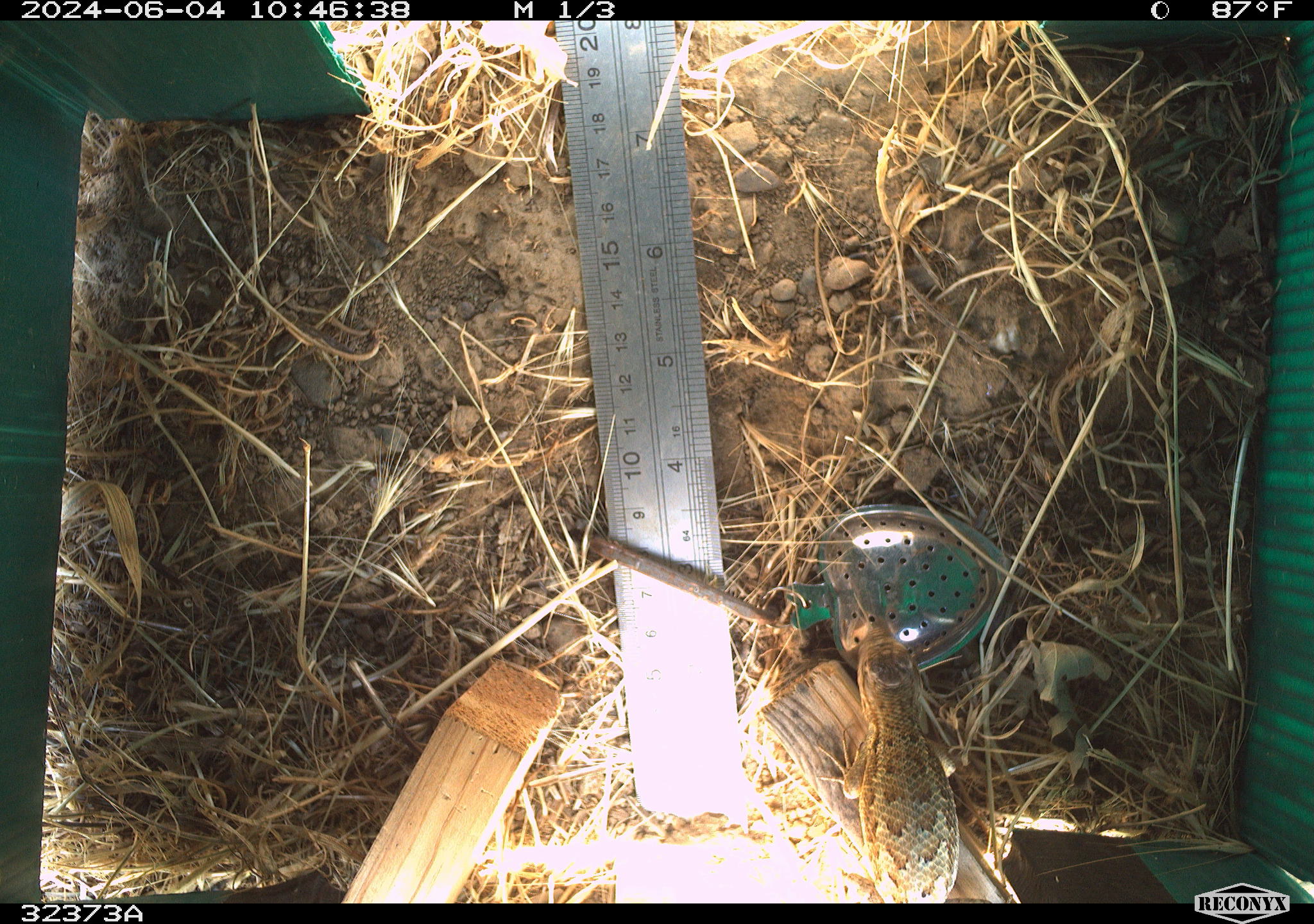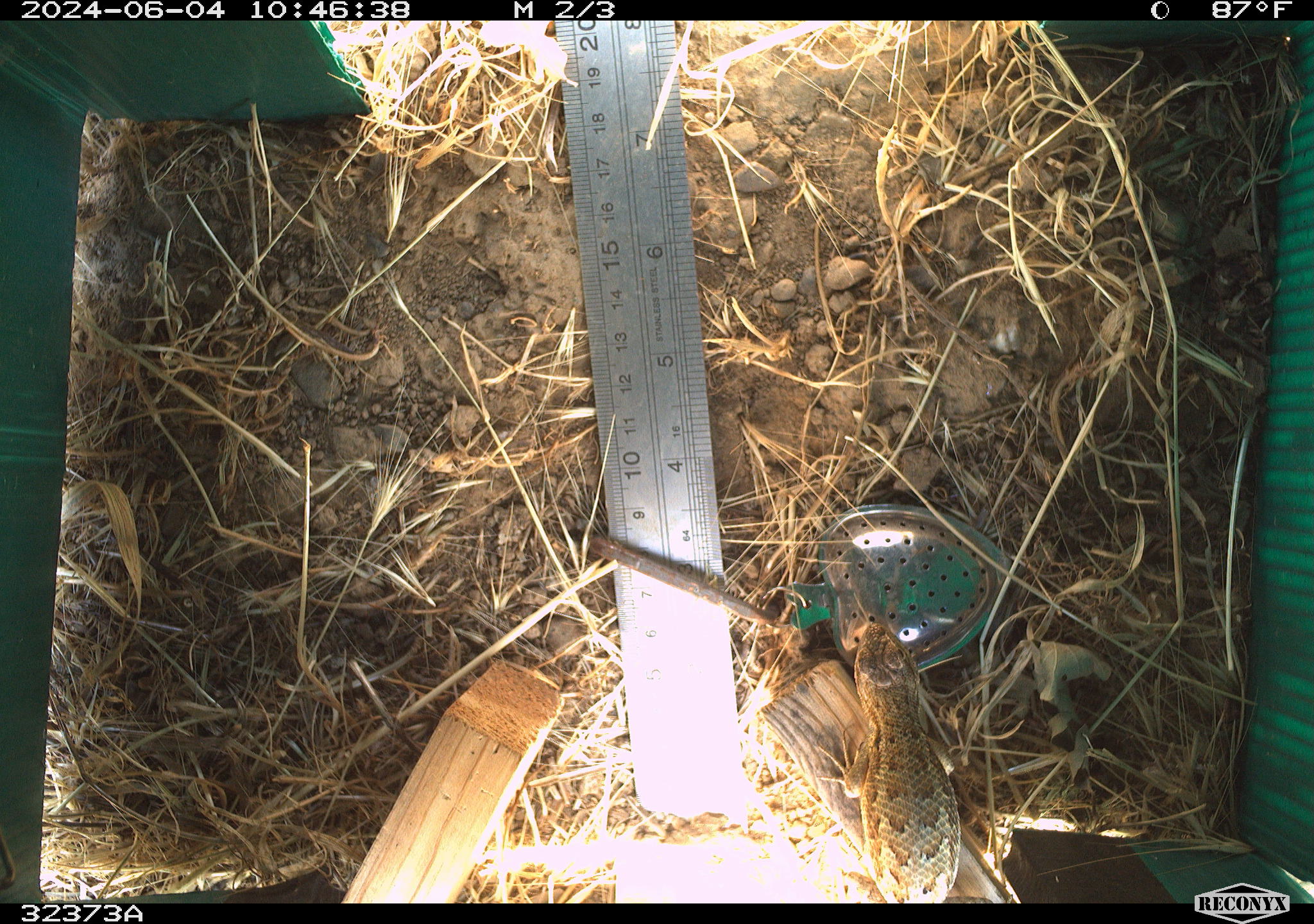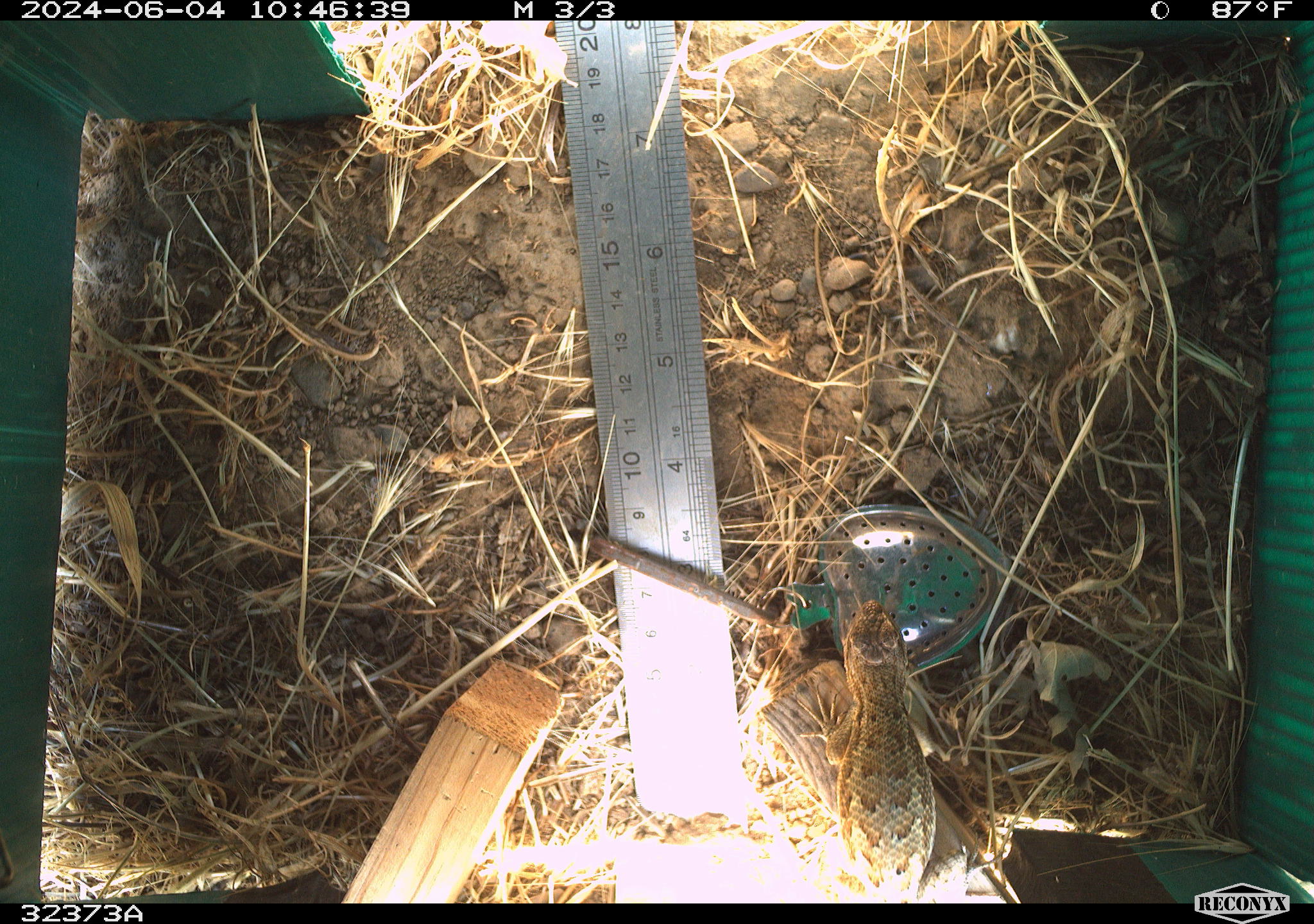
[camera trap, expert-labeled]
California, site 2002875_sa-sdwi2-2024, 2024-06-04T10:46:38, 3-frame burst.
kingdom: Animalia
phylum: Chordata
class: Reptilia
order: Squamata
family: Phrynosomatidae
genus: Sceloporus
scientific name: Sceloporus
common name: spiny lizards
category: sceloporus species